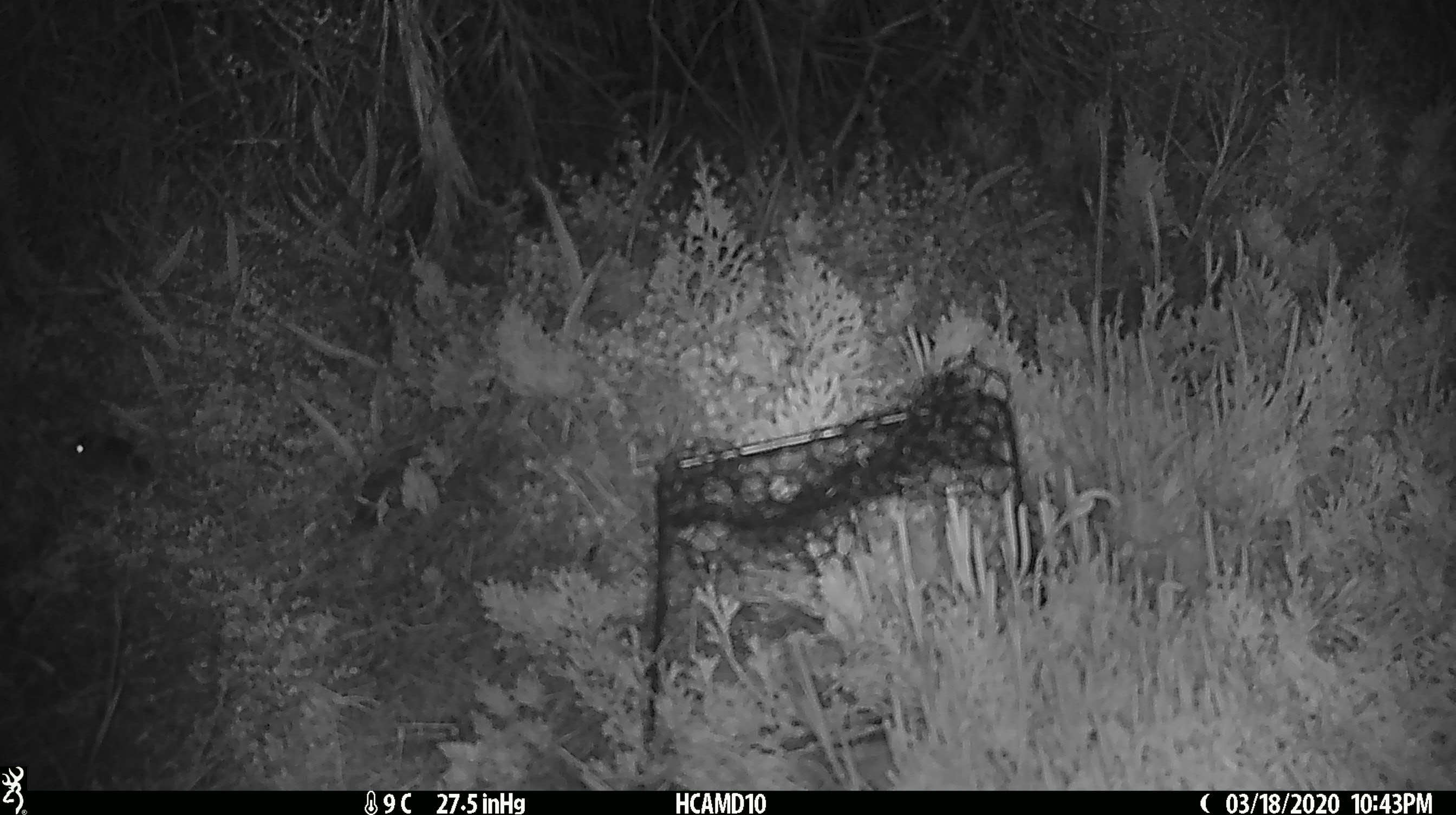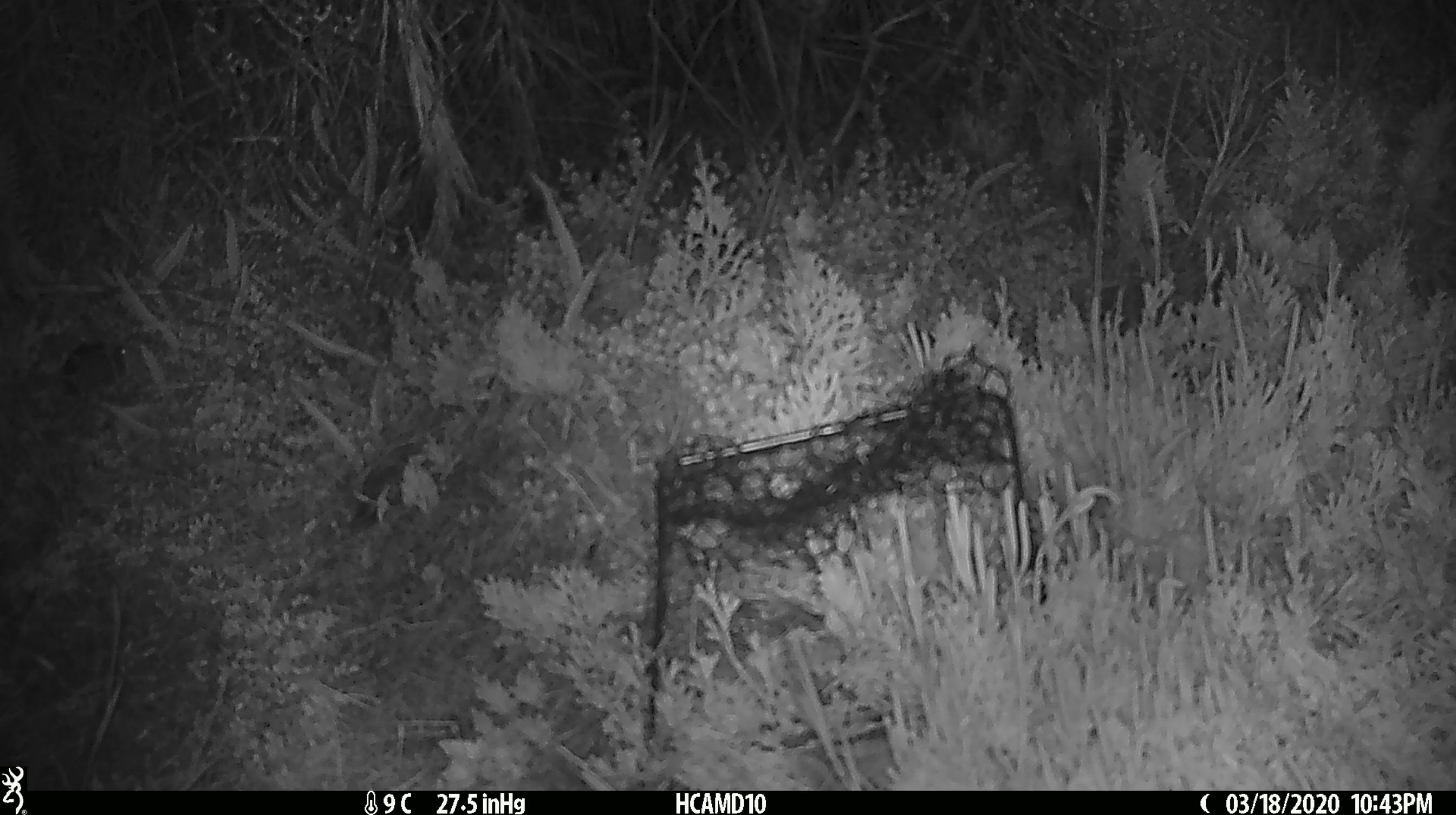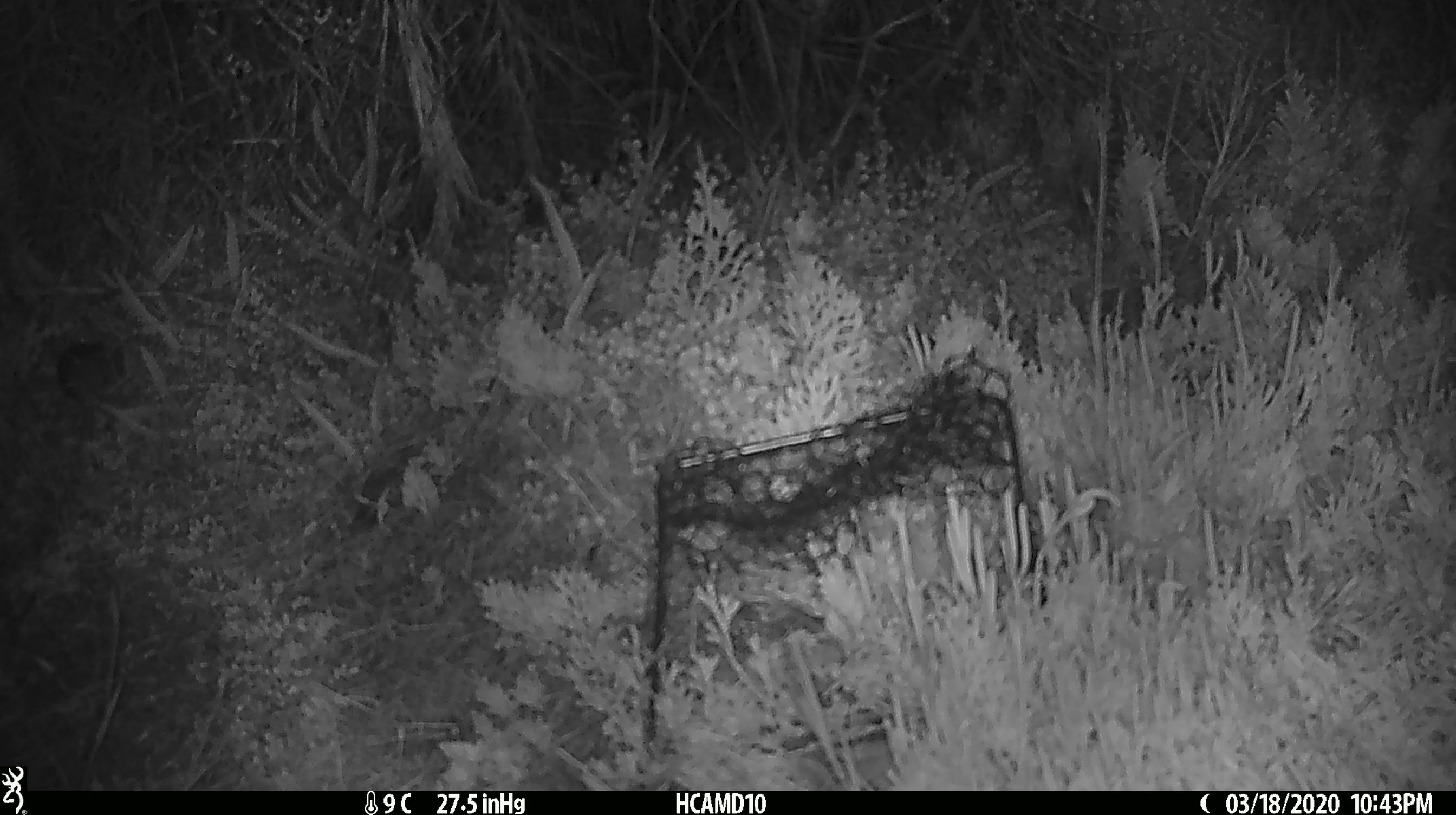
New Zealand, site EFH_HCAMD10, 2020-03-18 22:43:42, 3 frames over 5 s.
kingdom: Animalia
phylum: Chordata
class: Mammalia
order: Rodentia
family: Muridae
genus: Mus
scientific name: Mus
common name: mouse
Mouse (Mus).